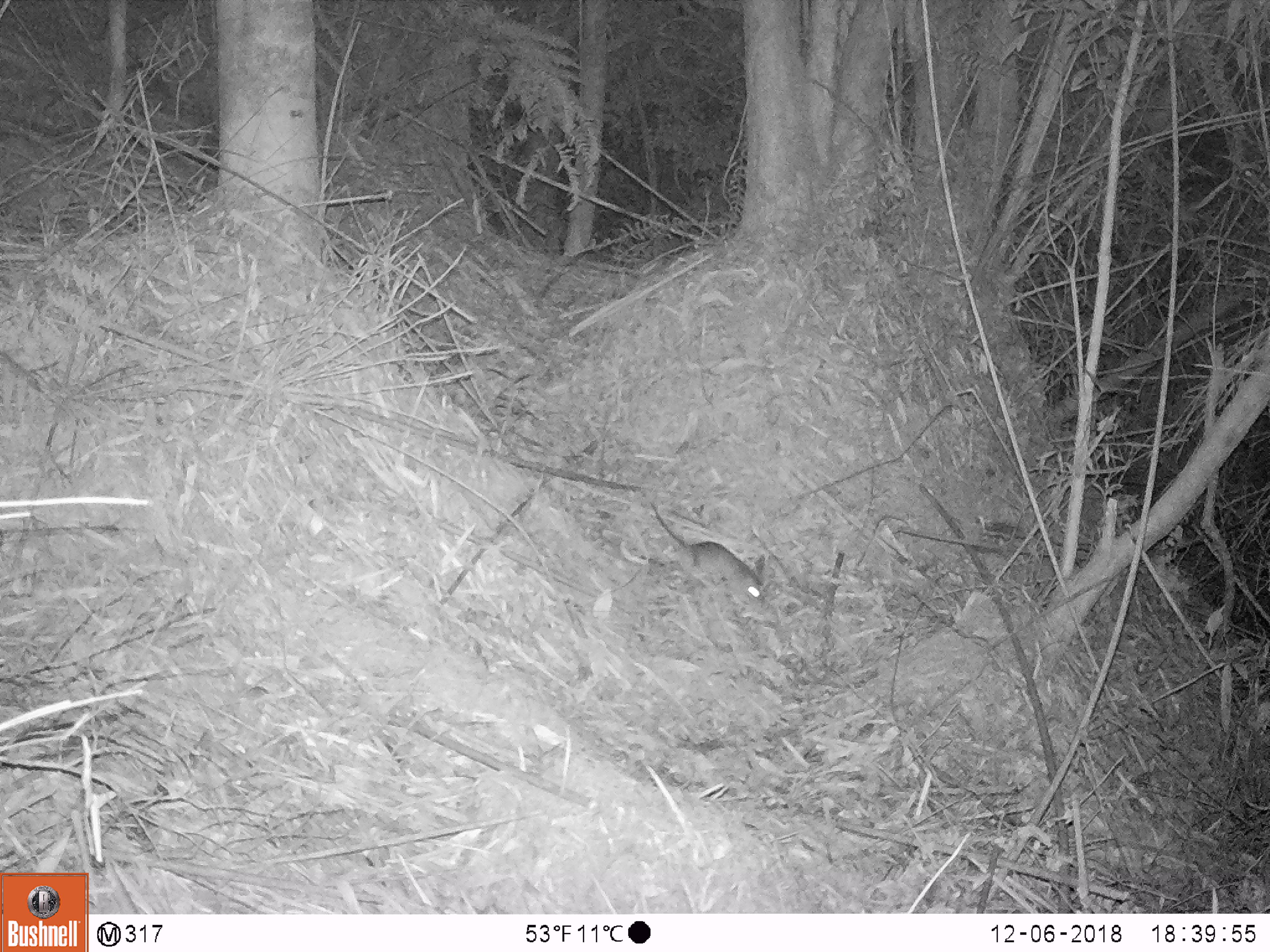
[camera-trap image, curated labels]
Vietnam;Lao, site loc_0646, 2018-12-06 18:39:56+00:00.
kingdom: Animalia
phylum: Chordata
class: Mammalia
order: Rodentia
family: Muridae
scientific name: Muridae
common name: old-world mice and rats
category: unidentified murid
Unidentified murid (old-world mice and rats) (Muridae). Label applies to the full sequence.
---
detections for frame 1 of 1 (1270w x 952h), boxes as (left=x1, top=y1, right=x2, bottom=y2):
unidentified murid: (left=648, top=501, right=763, bottom=604)